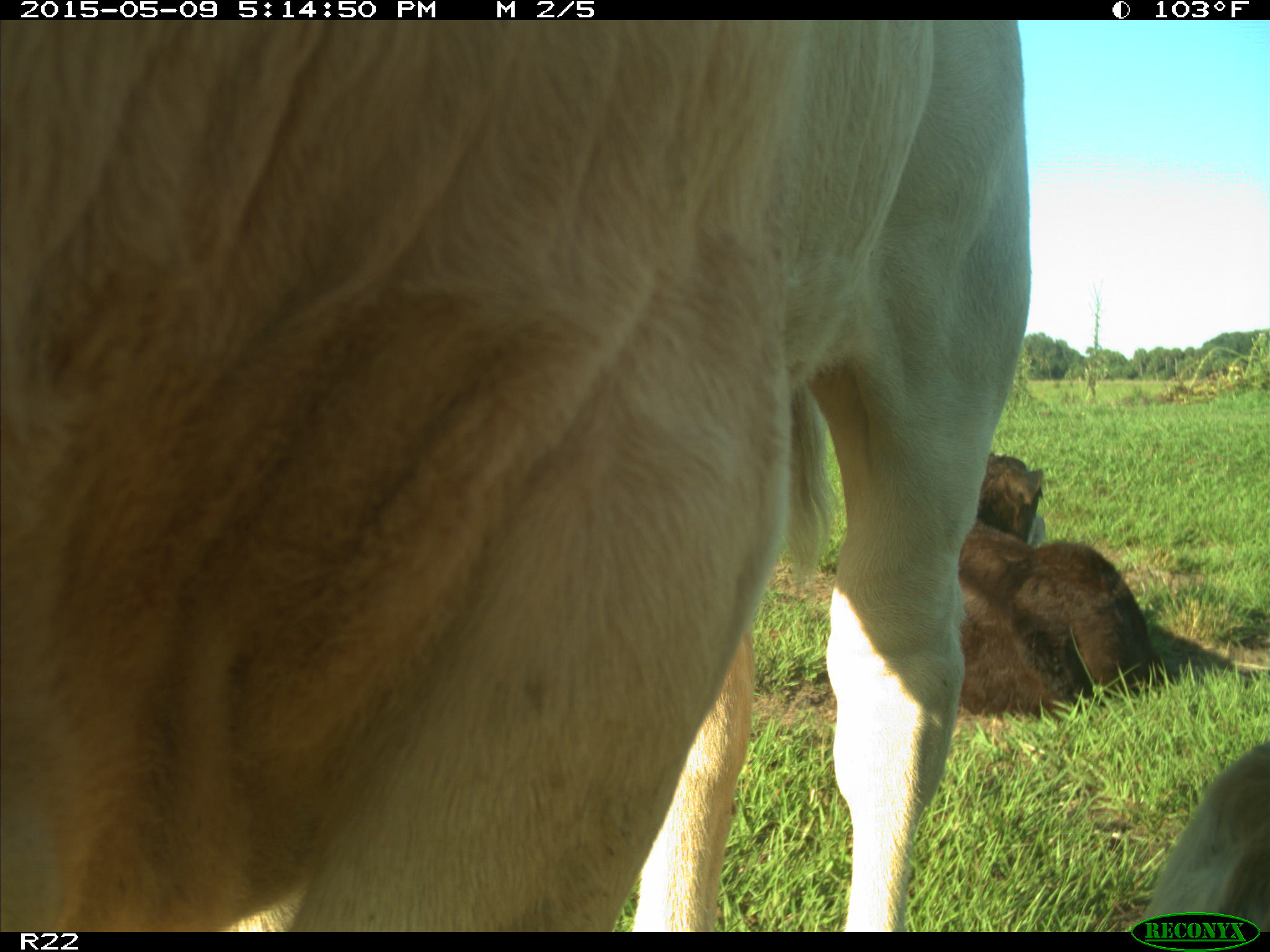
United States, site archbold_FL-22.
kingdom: Animalia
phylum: Chordata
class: Mammalia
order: Artiodactyla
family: Bovidae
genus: Bos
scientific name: Bos taurus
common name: domestic cow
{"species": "Bos taurus (domestic cow)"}